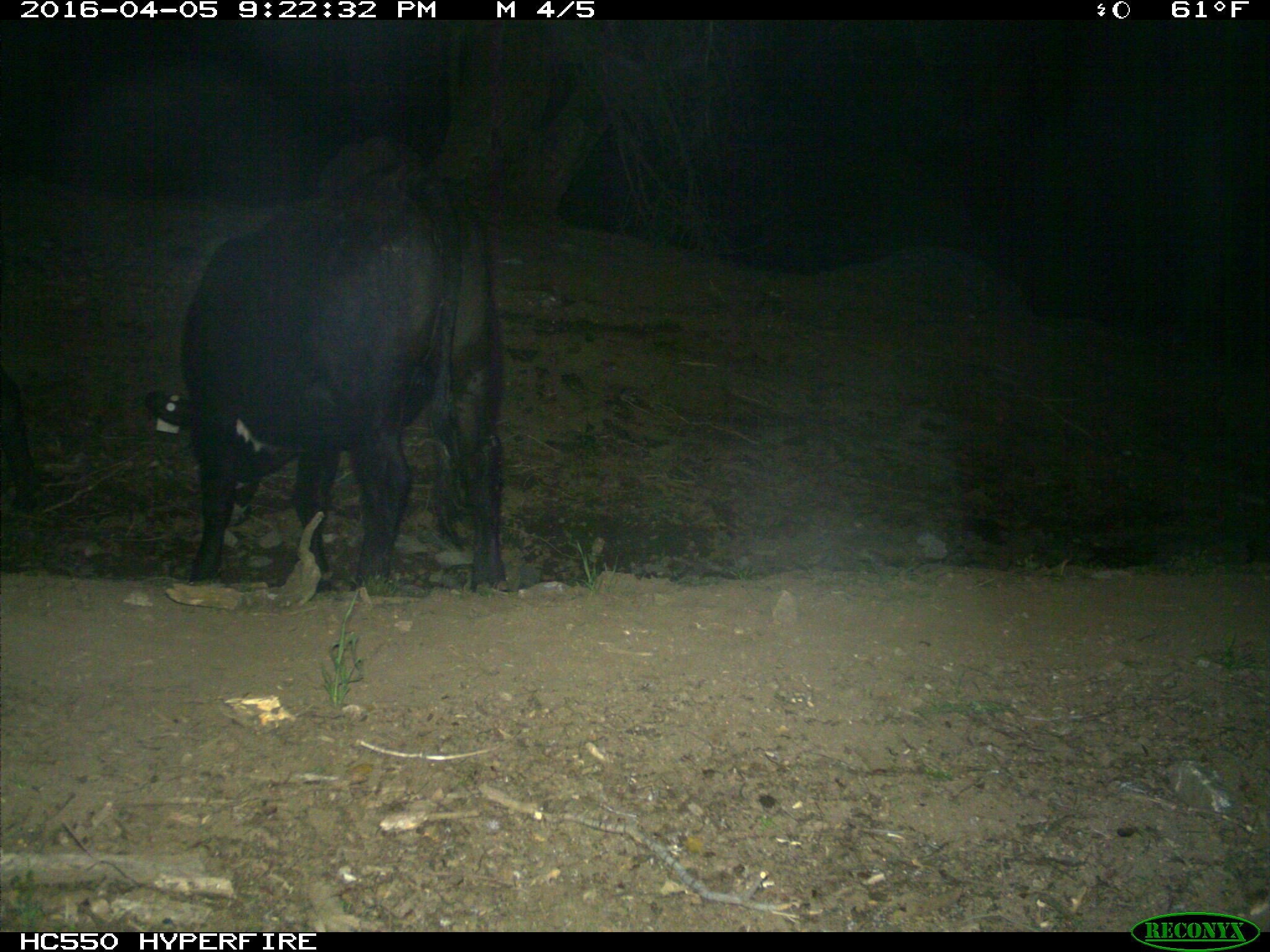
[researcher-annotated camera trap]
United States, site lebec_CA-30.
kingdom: Animalia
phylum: Chordata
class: Mammalia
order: Artiodactyla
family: Bovidae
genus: Bos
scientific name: Bos taurus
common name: domestic cow